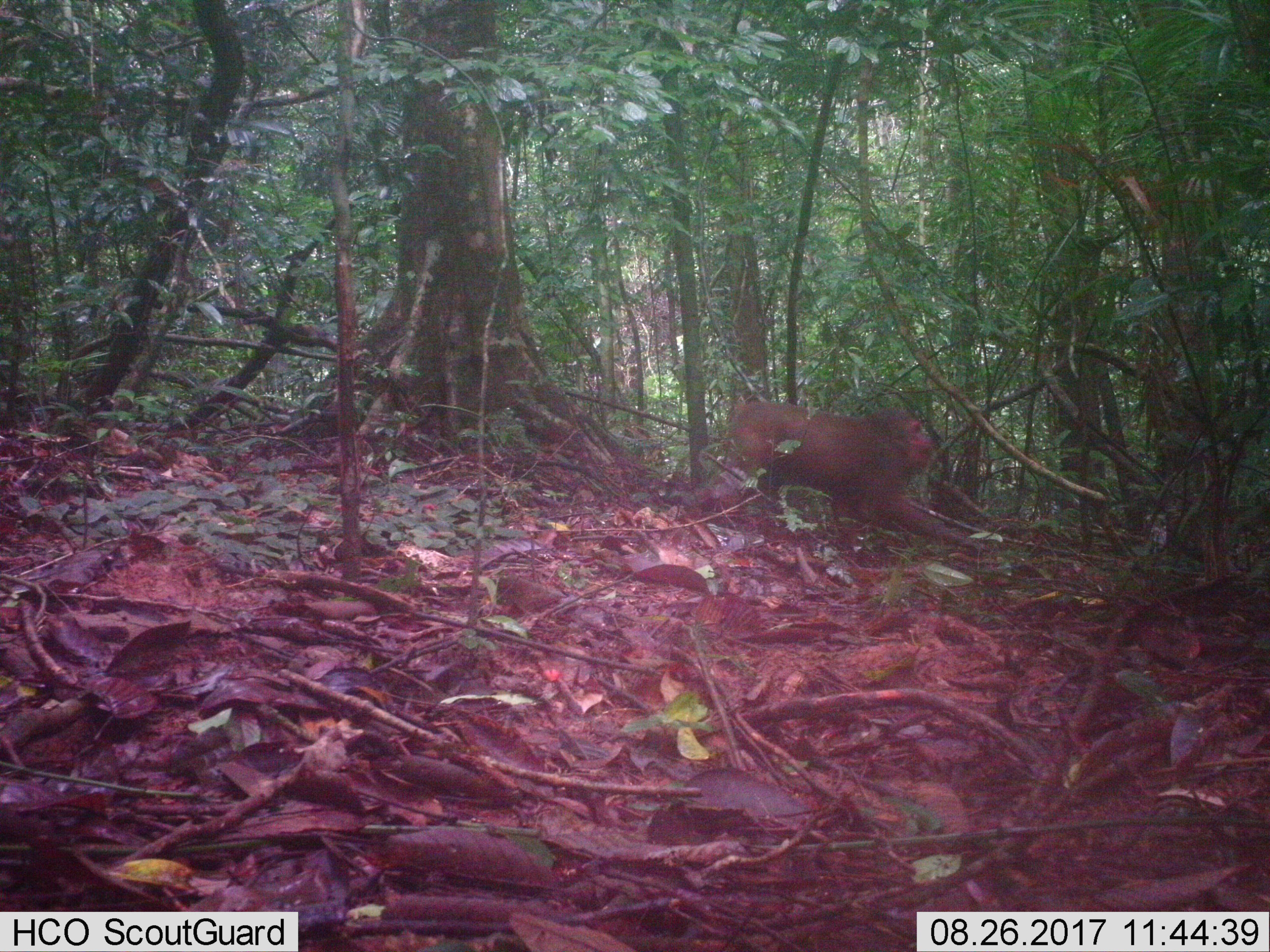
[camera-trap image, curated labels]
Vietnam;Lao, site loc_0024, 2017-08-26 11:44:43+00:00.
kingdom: Animalia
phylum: Chordata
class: Mammalia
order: Primates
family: Cercopithecidae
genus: Macaca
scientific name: Macaca arctoides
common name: stump-tailed macaque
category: stump tailed macaque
Stump tailed macaque (stump-tailed macaque) (Macaca arctoides). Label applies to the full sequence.